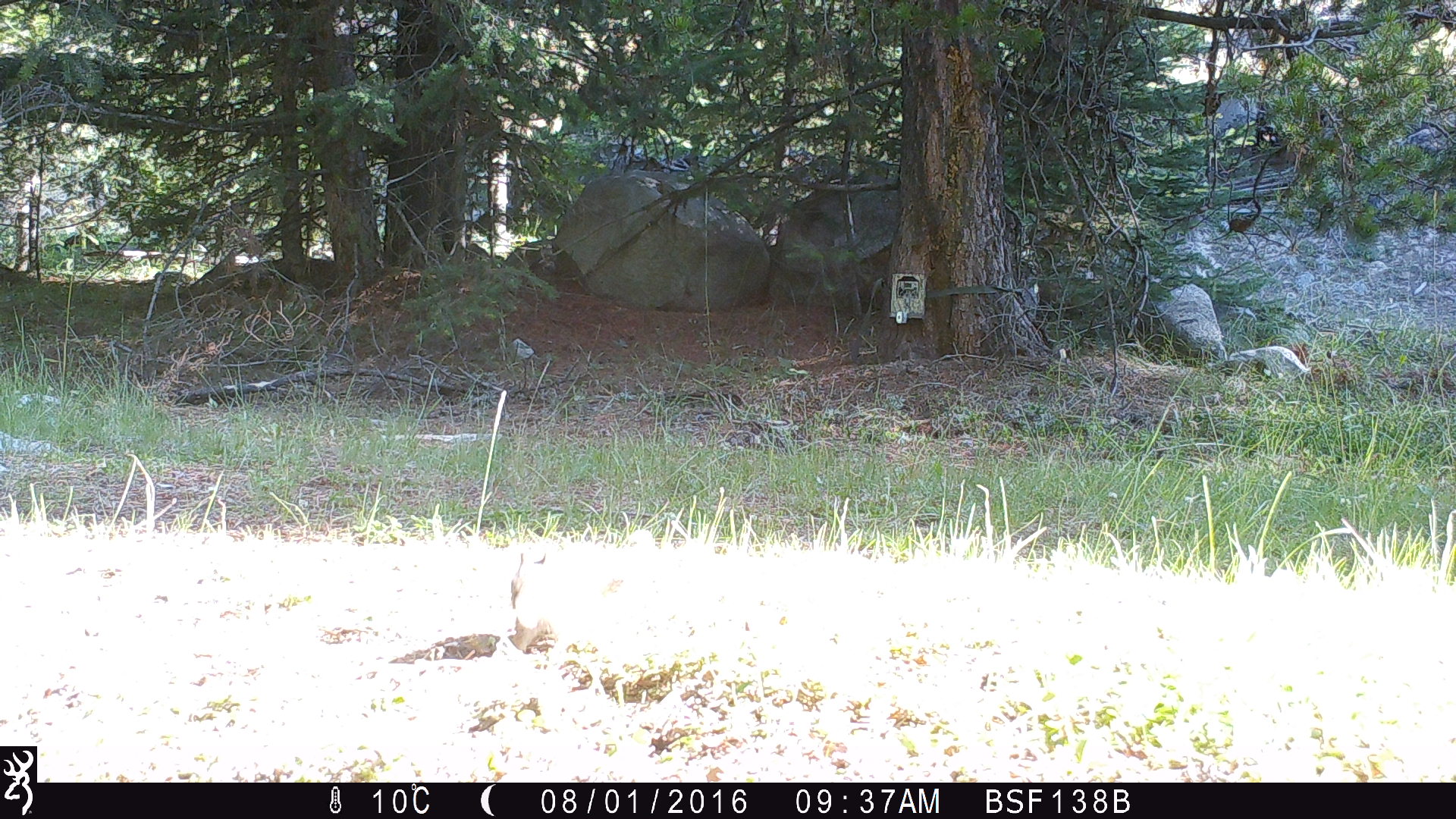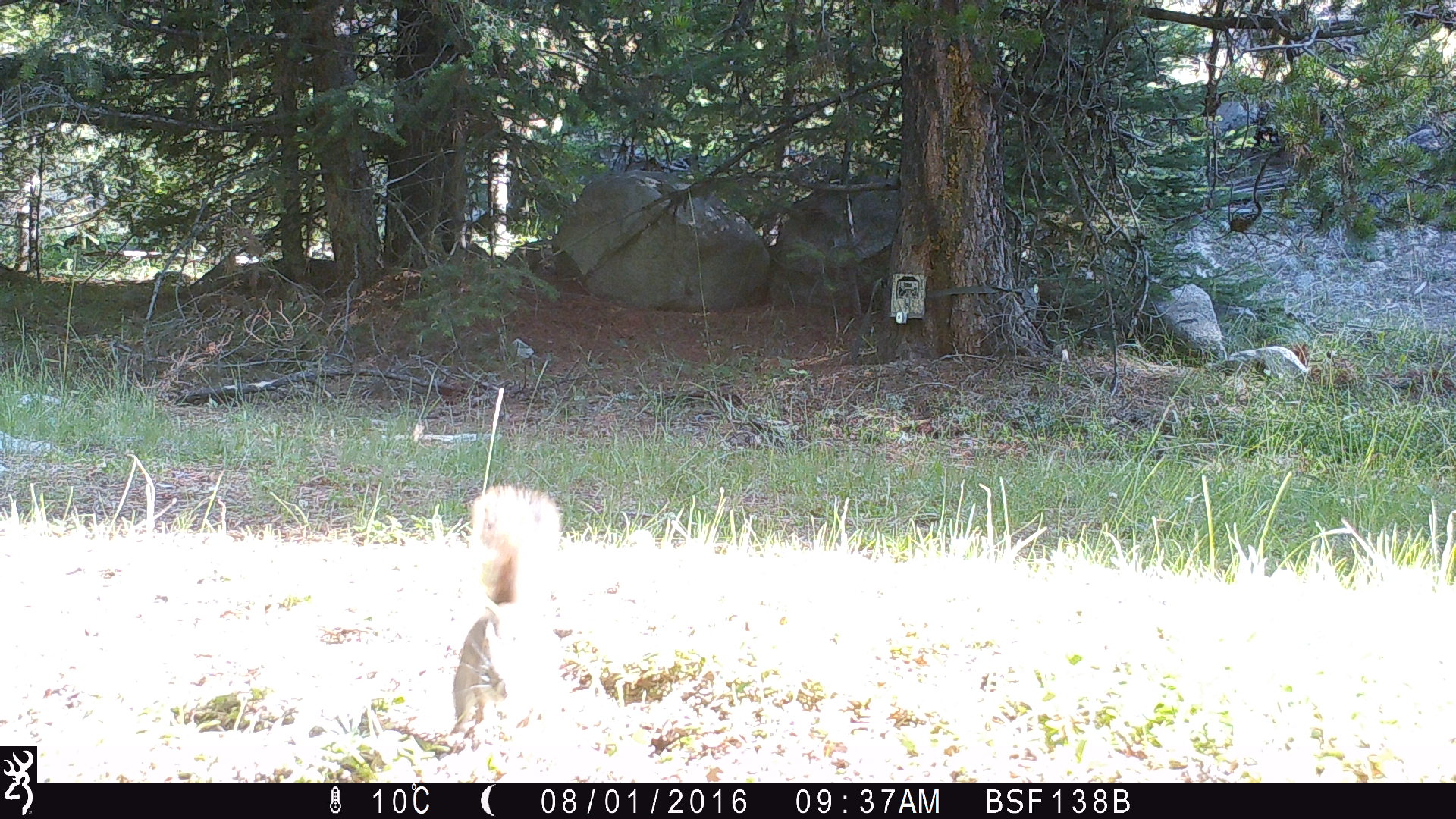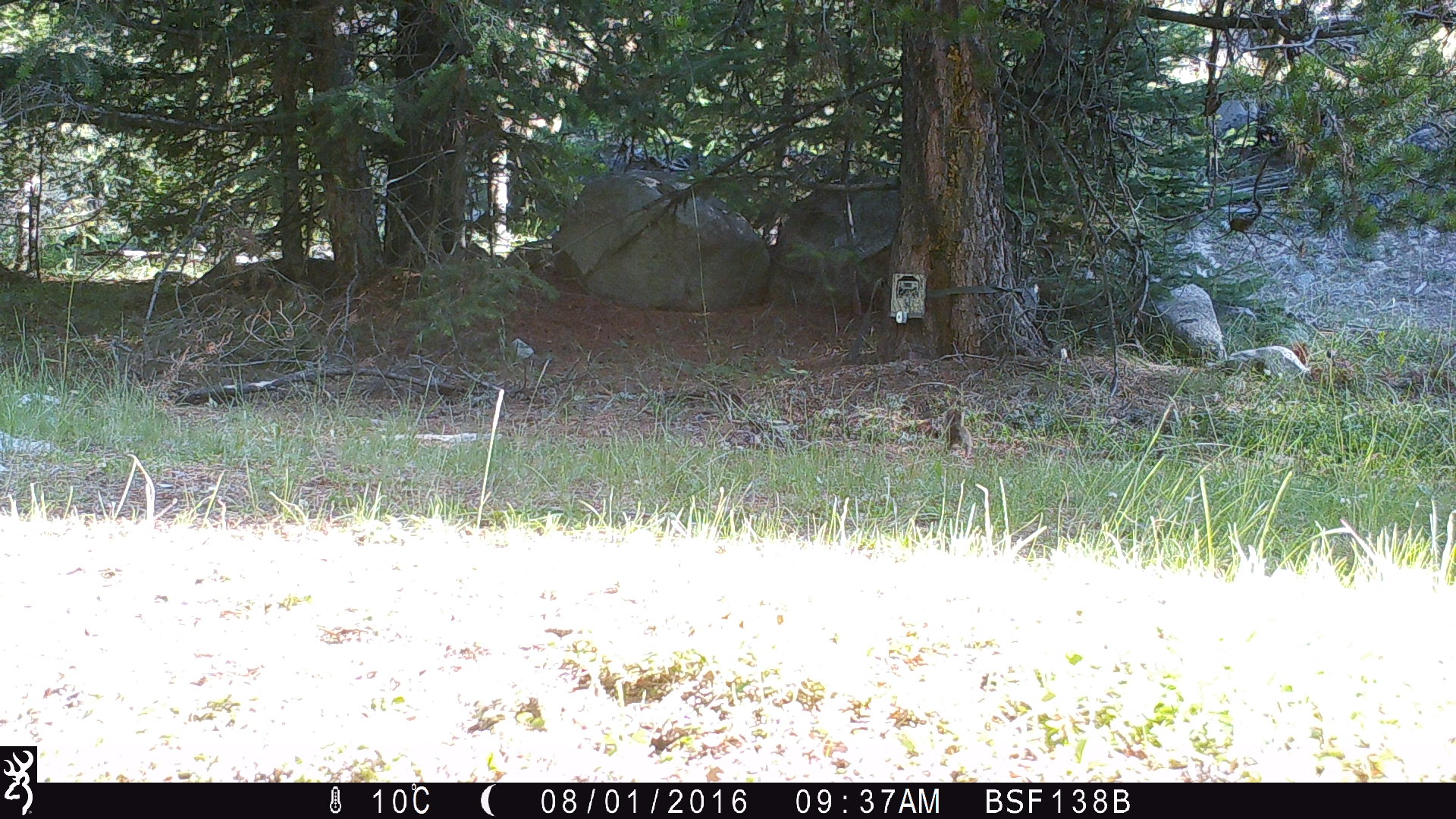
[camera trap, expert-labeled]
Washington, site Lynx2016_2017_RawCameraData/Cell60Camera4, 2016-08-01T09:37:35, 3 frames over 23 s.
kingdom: Animalia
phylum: Chordata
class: Mammalia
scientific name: Mammalia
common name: small mammal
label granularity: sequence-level